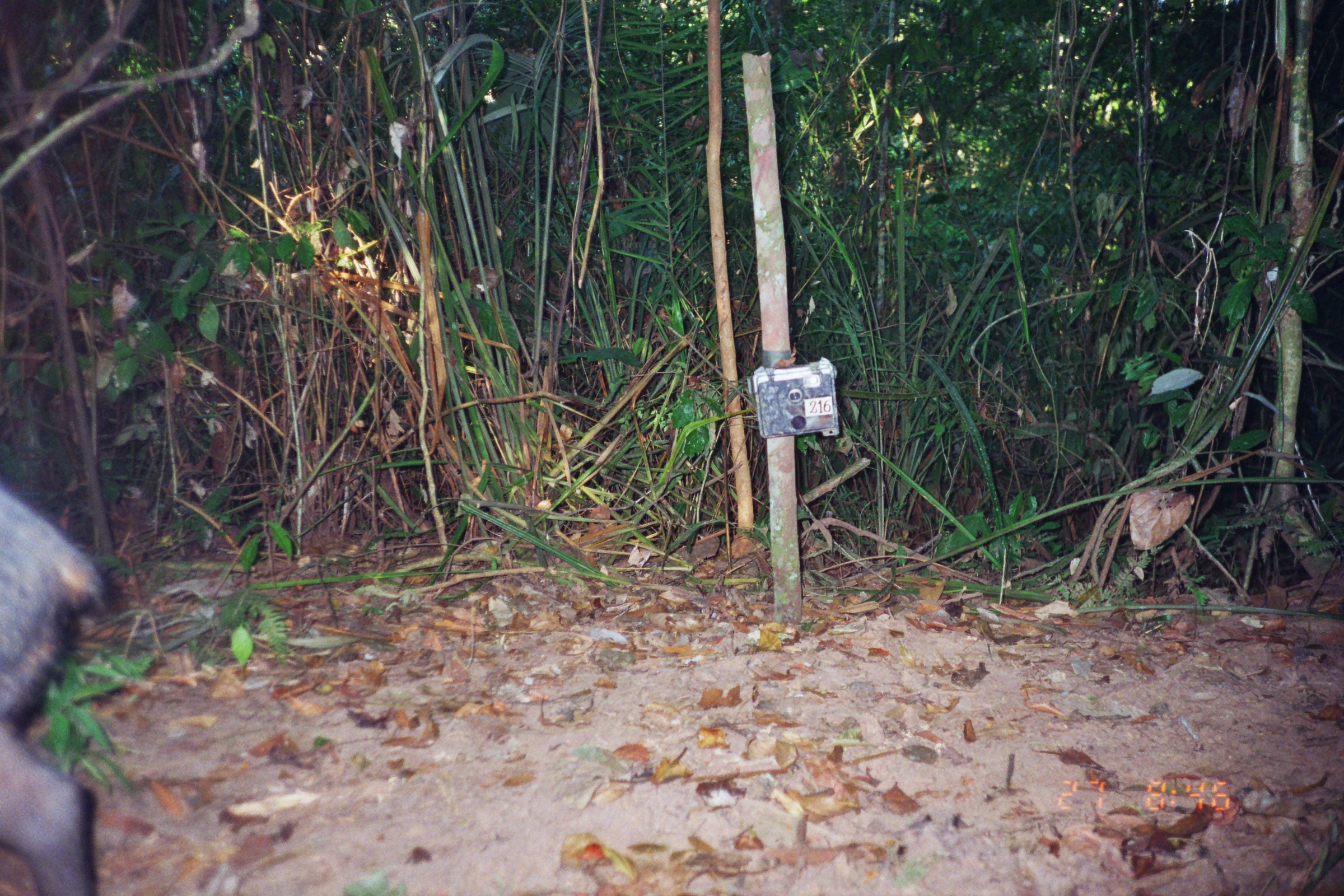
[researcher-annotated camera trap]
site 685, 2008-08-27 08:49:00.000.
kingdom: Animalia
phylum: Chordata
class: Mammalia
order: Artiodactyla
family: Tayassuidae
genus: Tayassu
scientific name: Tayassu pecari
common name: white-lipped peccary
Tayassu pecari (white-lipped peccary).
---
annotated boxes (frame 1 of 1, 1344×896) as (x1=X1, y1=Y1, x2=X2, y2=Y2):
tayassu pecari: (x1=0, y1=479, x2=100, y2=893)